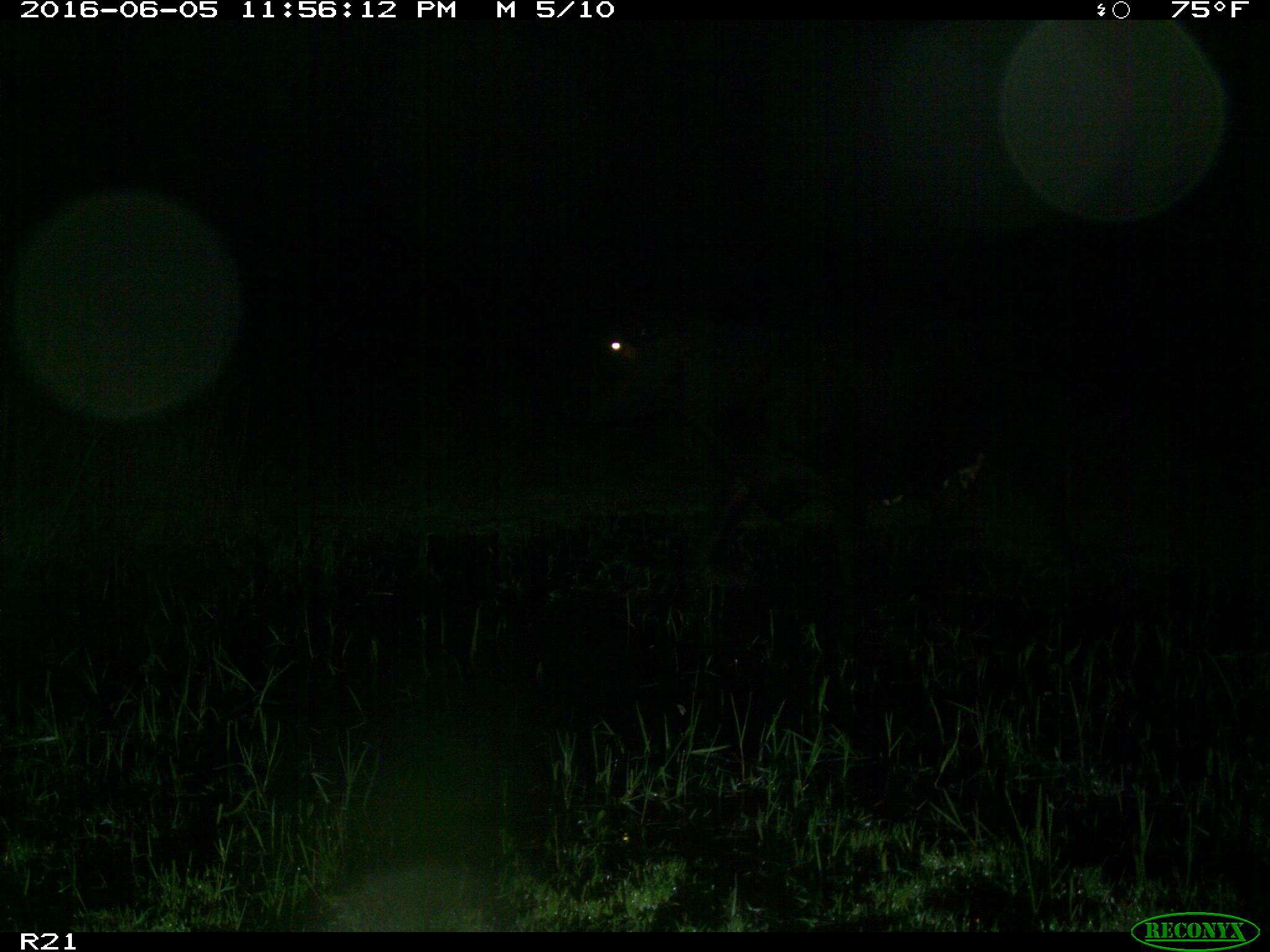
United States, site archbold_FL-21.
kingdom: Animalia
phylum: Chordata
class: Mammalia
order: Artiodactyla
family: Bovidae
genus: Bos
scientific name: Bos taurus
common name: domestic cow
Bos taurus (domestic cow).